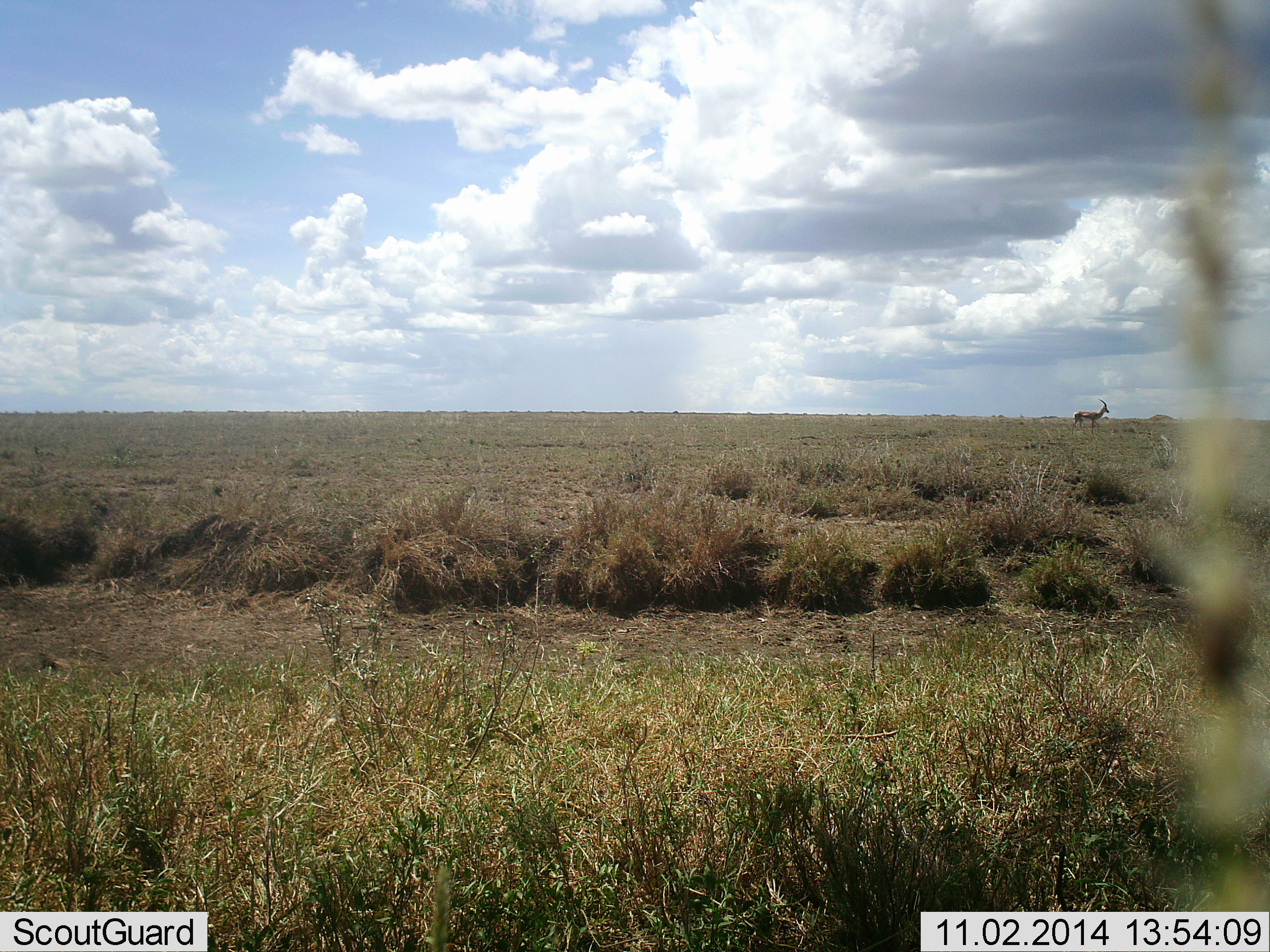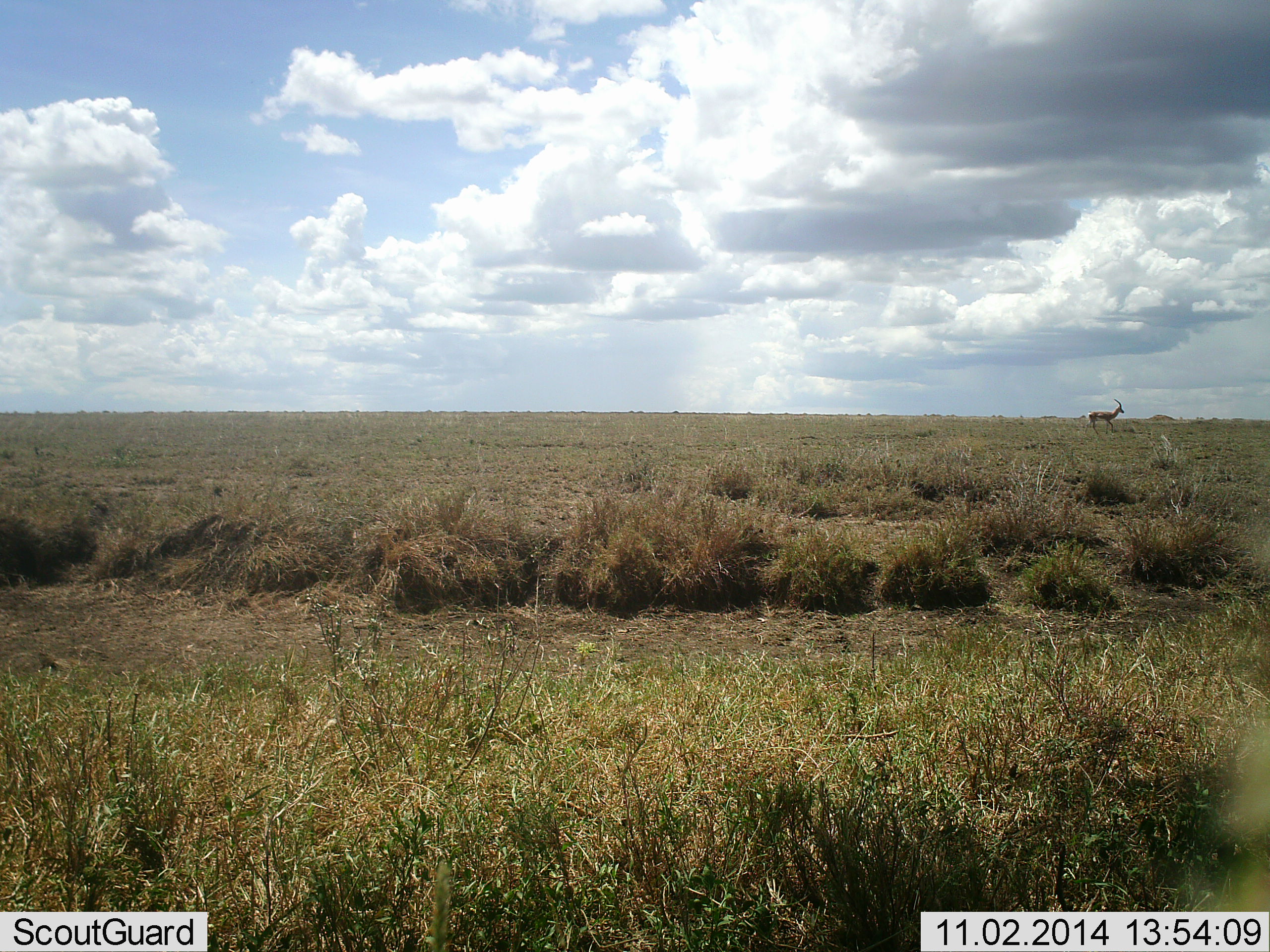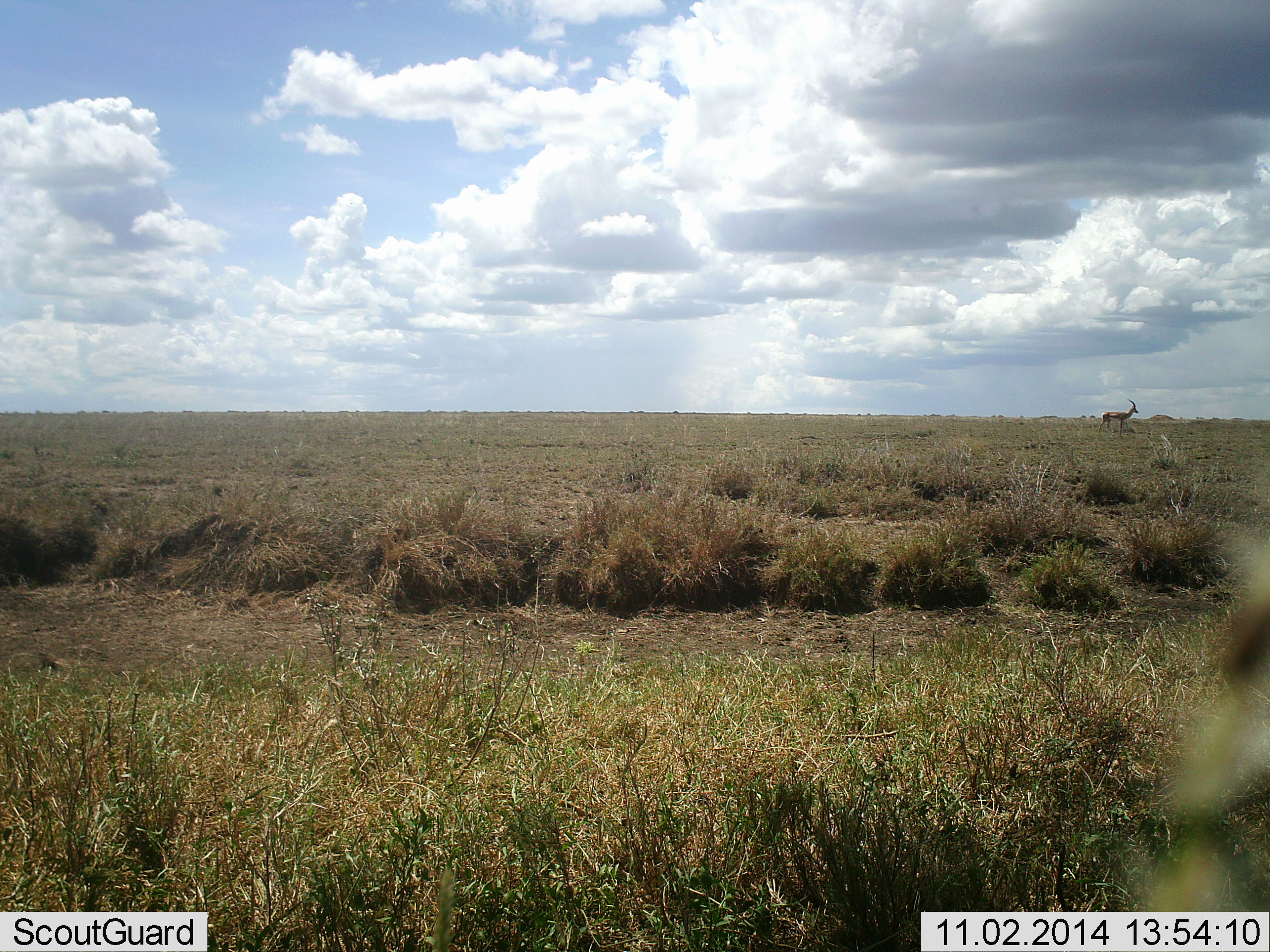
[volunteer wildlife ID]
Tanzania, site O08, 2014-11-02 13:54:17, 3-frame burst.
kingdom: Animalia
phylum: Chordata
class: Mammalia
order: Artiodactyla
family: Bovidae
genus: Nanger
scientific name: Nanger granti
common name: grant's gazelle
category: gazellegrants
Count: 1.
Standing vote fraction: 22%.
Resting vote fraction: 0%.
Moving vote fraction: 78%.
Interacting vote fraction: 0%.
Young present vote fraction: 0%.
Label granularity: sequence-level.